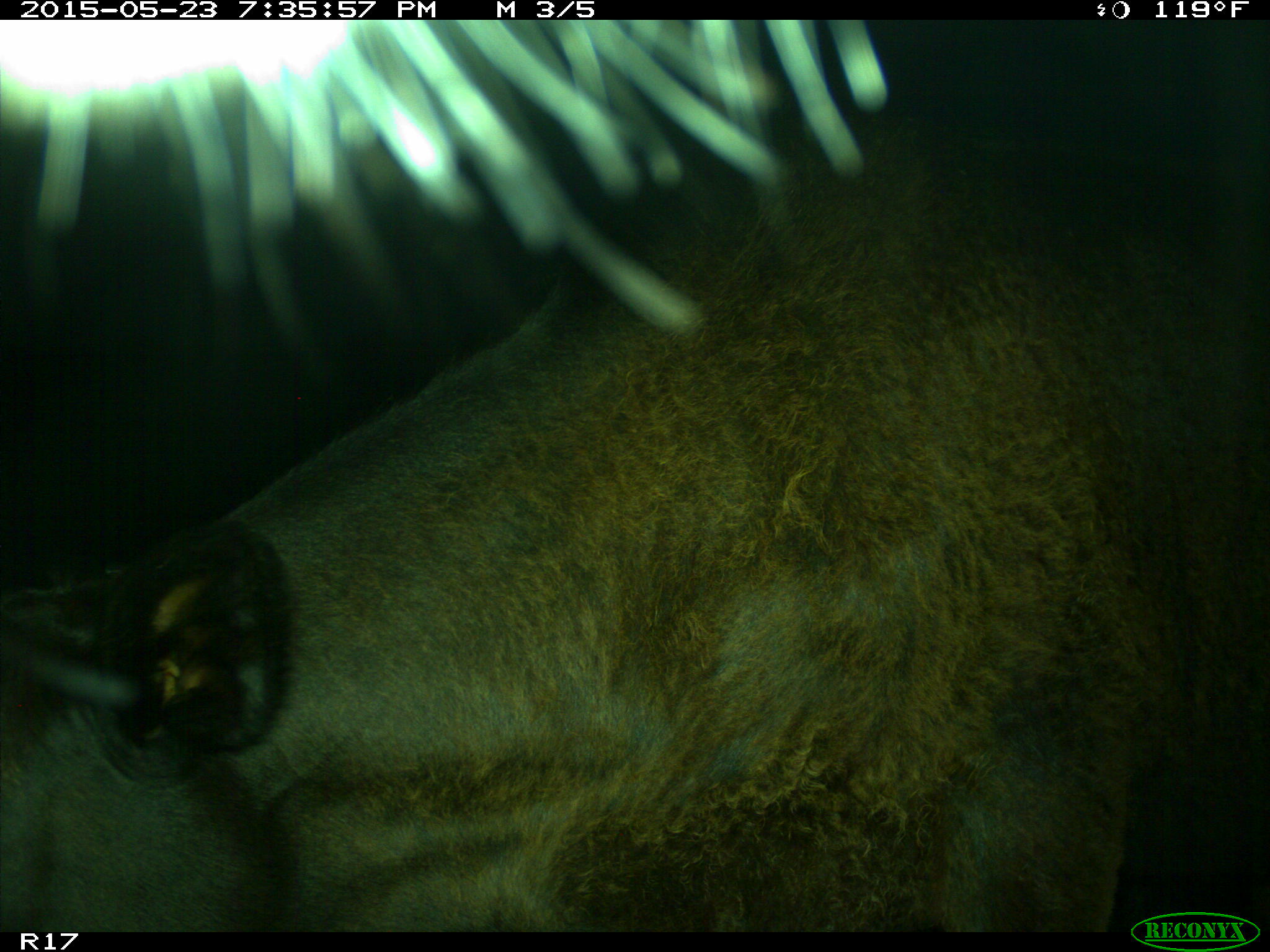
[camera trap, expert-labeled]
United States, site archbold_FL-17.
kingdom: Animalia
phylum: Chordata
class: Mammalia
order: Artiodactyla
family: Bovidae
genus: Bos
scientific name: Bos taurus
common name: domestic cow